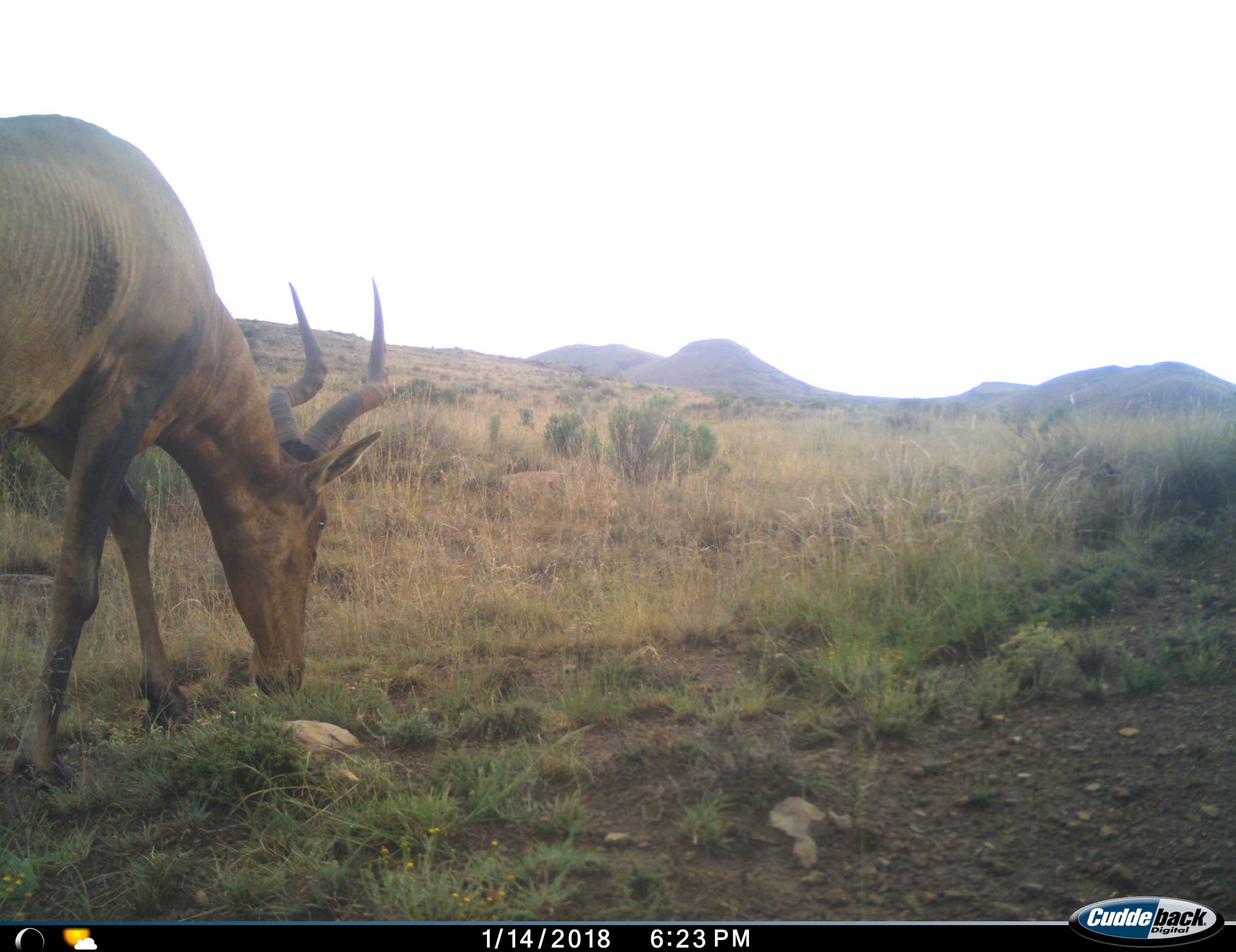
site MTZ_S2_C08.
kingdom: Animalia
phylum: Chordata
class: Mammalia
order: Artiodactyla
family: Bovidae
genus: Alcelaphus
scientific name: Alcelaphus buselaphus caama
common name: red hartebeest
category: hartebeestred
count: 1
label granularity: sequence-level